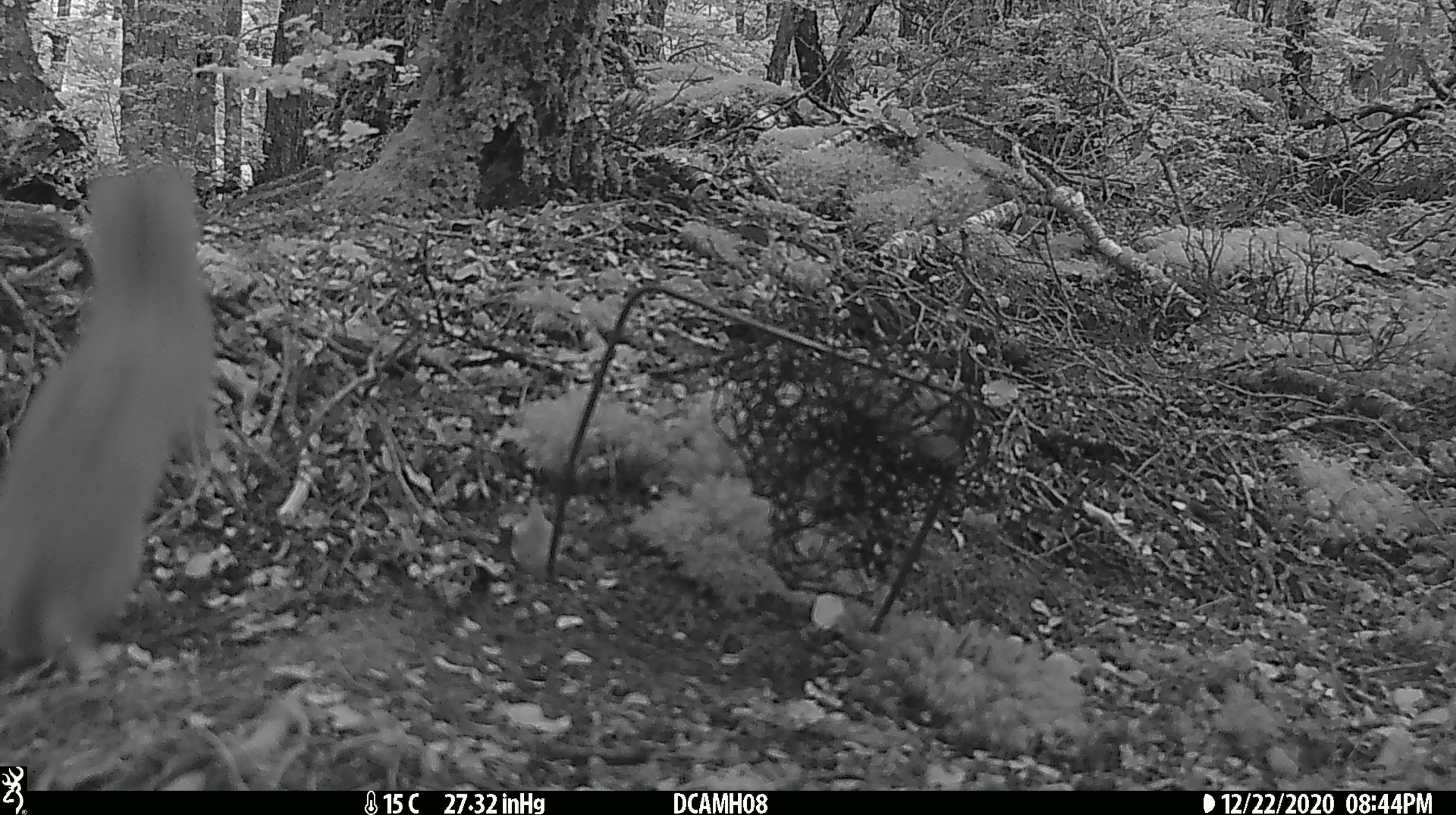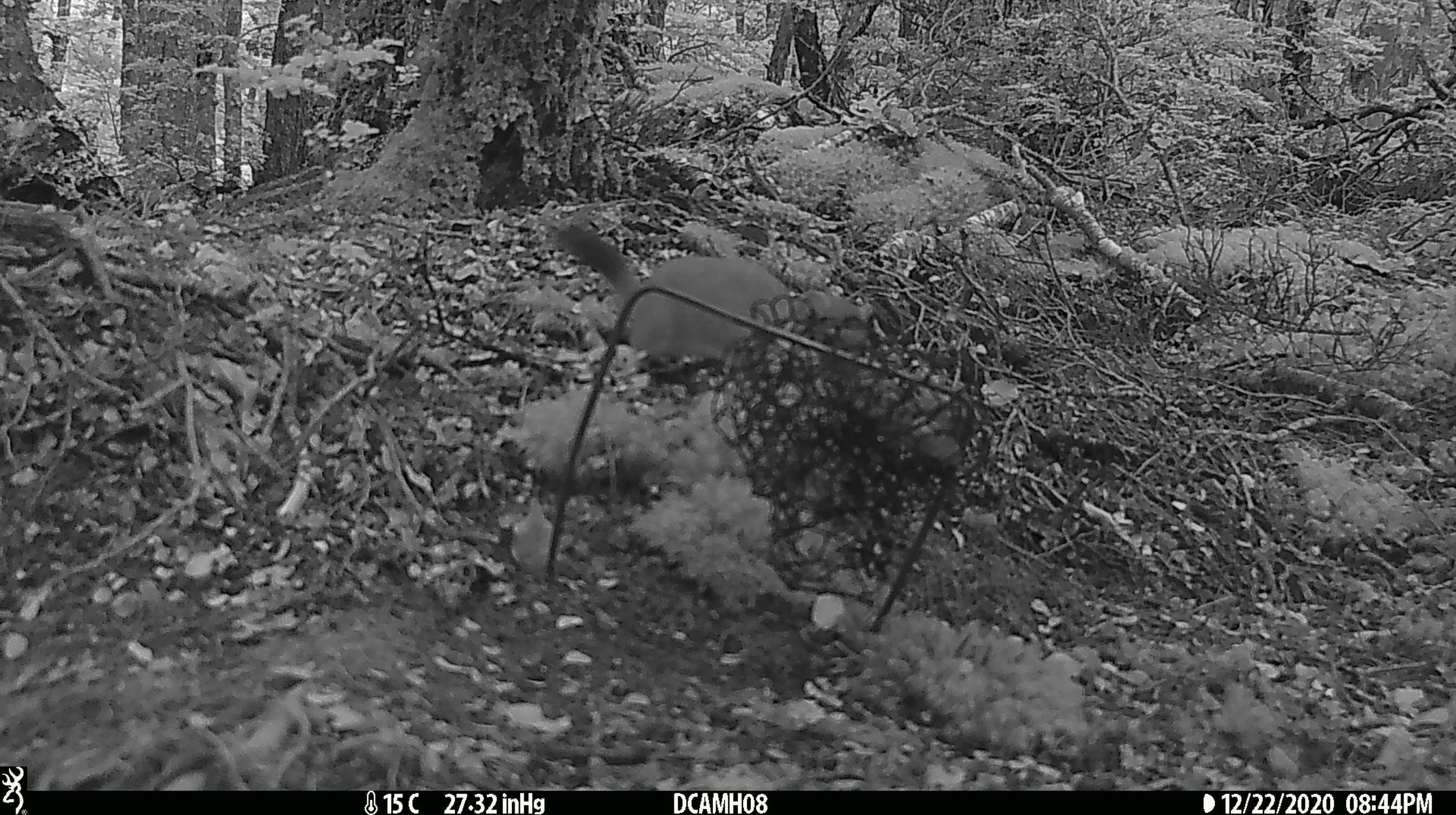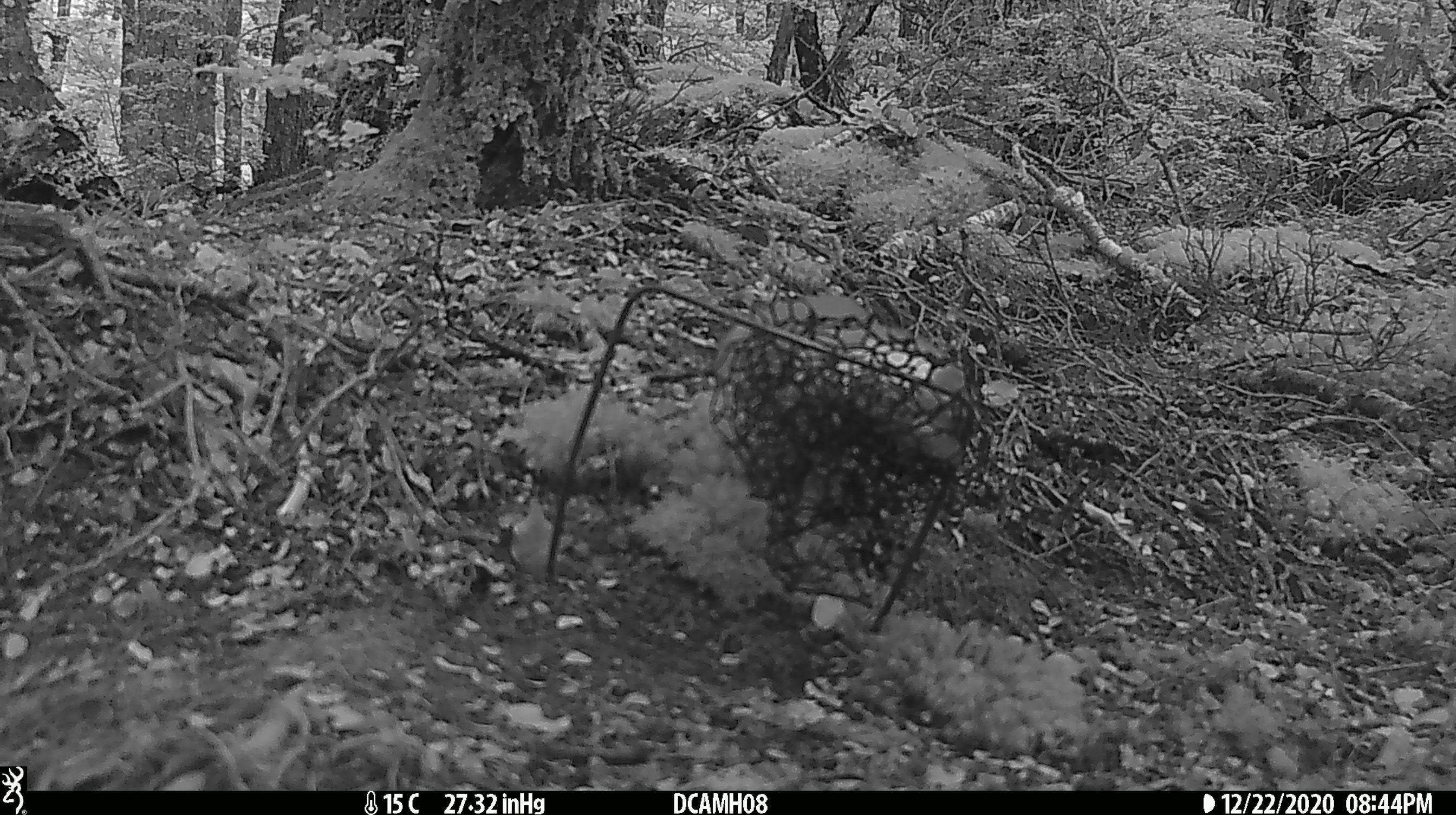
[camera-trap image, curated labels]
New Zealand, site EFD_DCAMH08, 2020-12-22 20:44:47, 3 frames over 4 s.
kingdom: Animalia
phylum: Chordata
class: Mammalia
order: Carnivora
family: Mustelidae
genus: Mustela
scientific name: Mustela erminea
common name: stoat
Stoat (Mustela erminea).